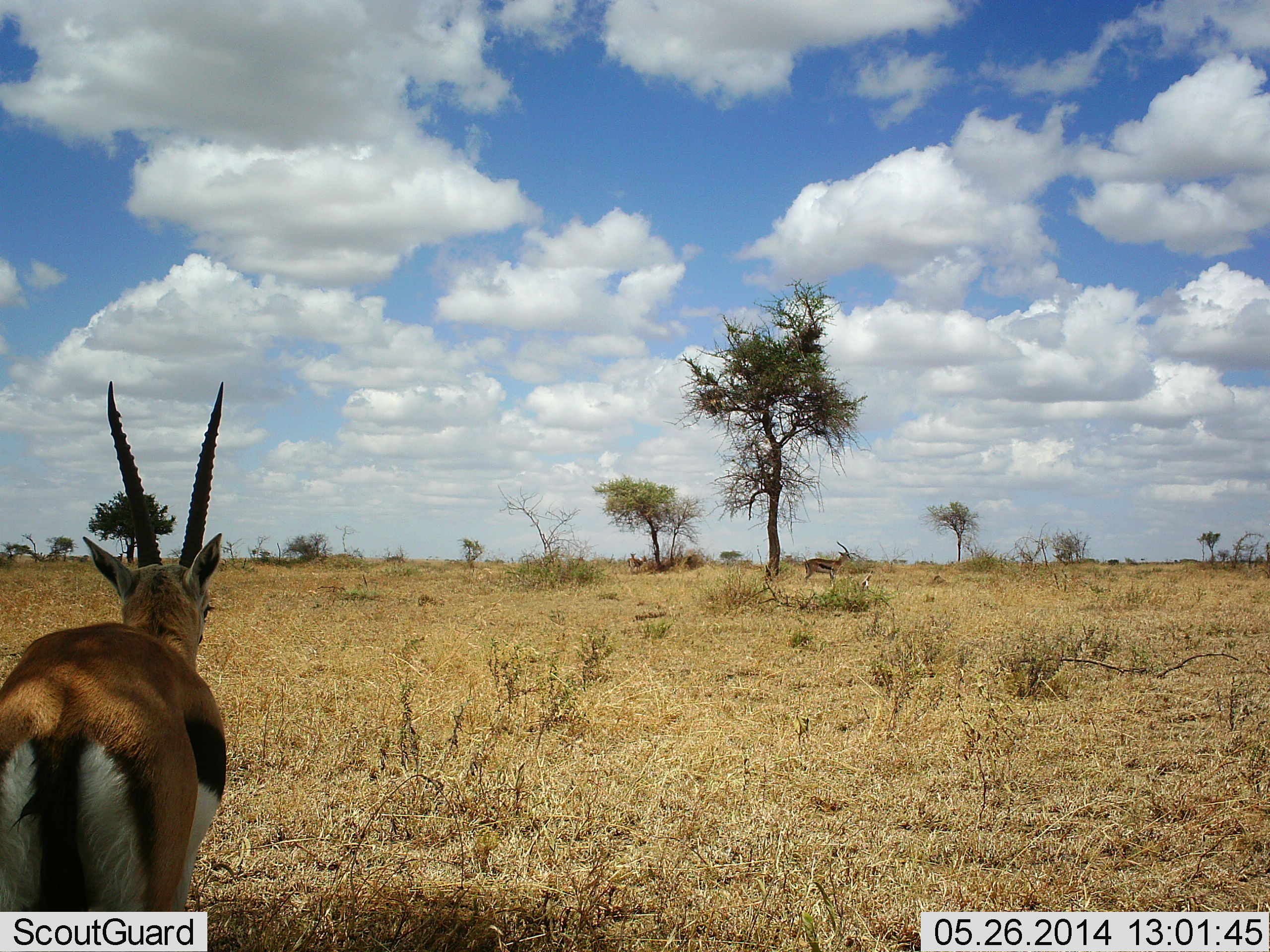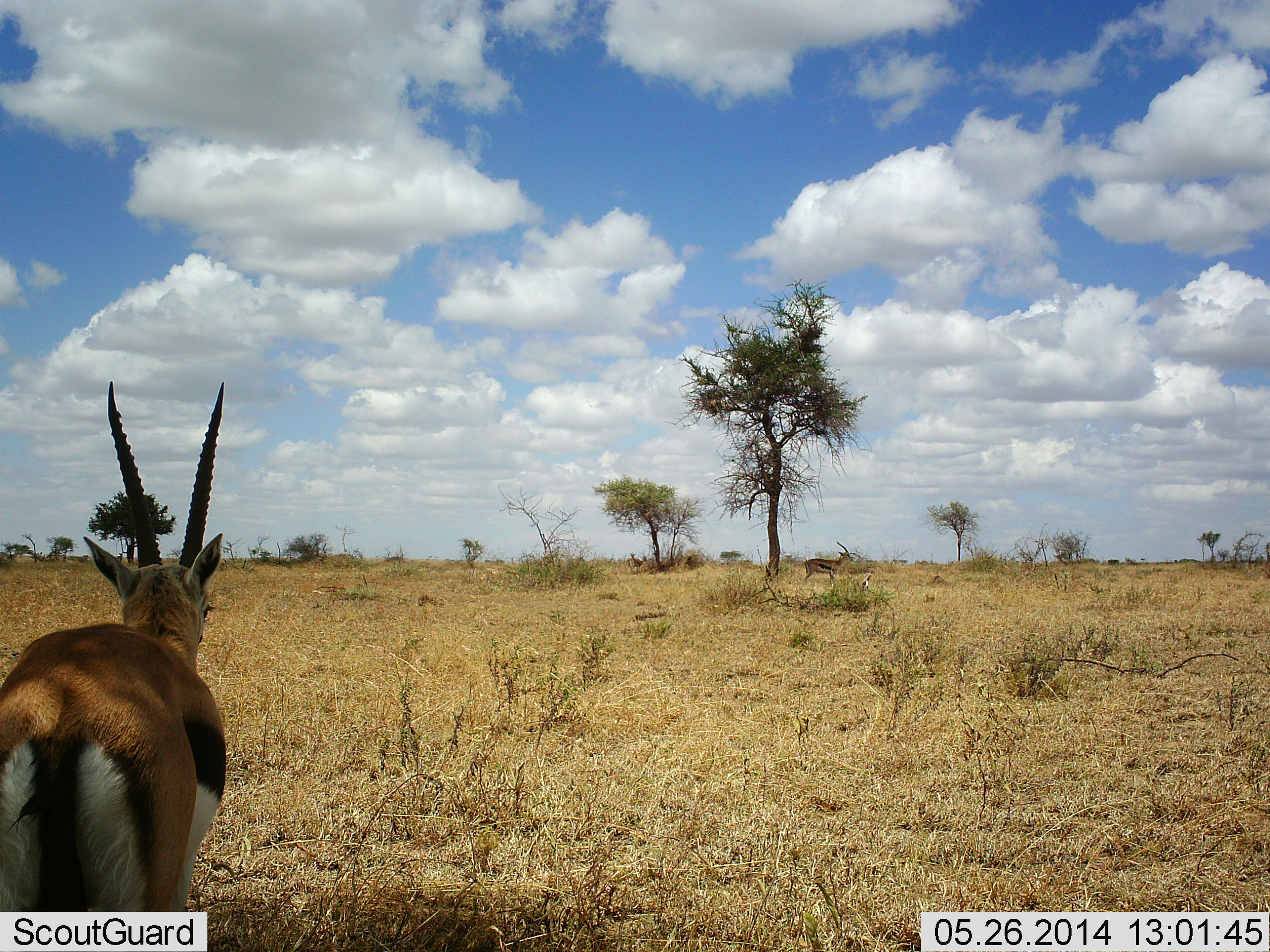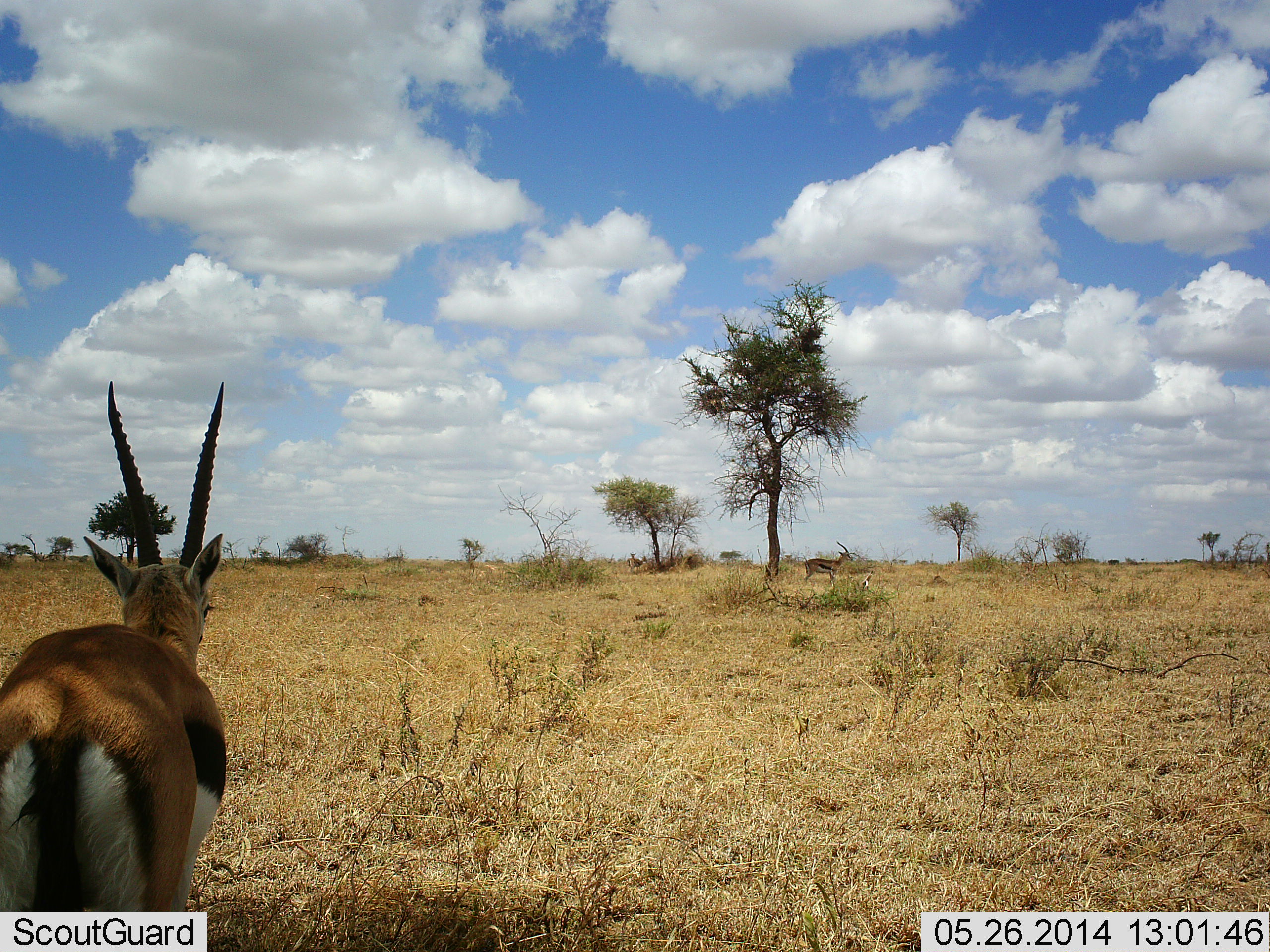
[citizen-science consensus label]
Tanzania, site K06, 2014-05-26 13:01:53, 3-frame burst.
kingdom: Animalia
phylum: Chordata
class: Mammalia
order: Artiodactyla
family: Bovidae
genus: Eudorcas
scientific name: Eudorcas thomsonii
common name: thomson's gazelle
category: gazellethomsons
Gazellethomsons (thomson's gazelle) (Eudorcas thomsonii), count 1. Behavior (volunteer vote fractions): standing 100%, resting 0%, moving 0%, interacting 0%. Young present (vote fraction): 0%. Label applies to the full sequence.